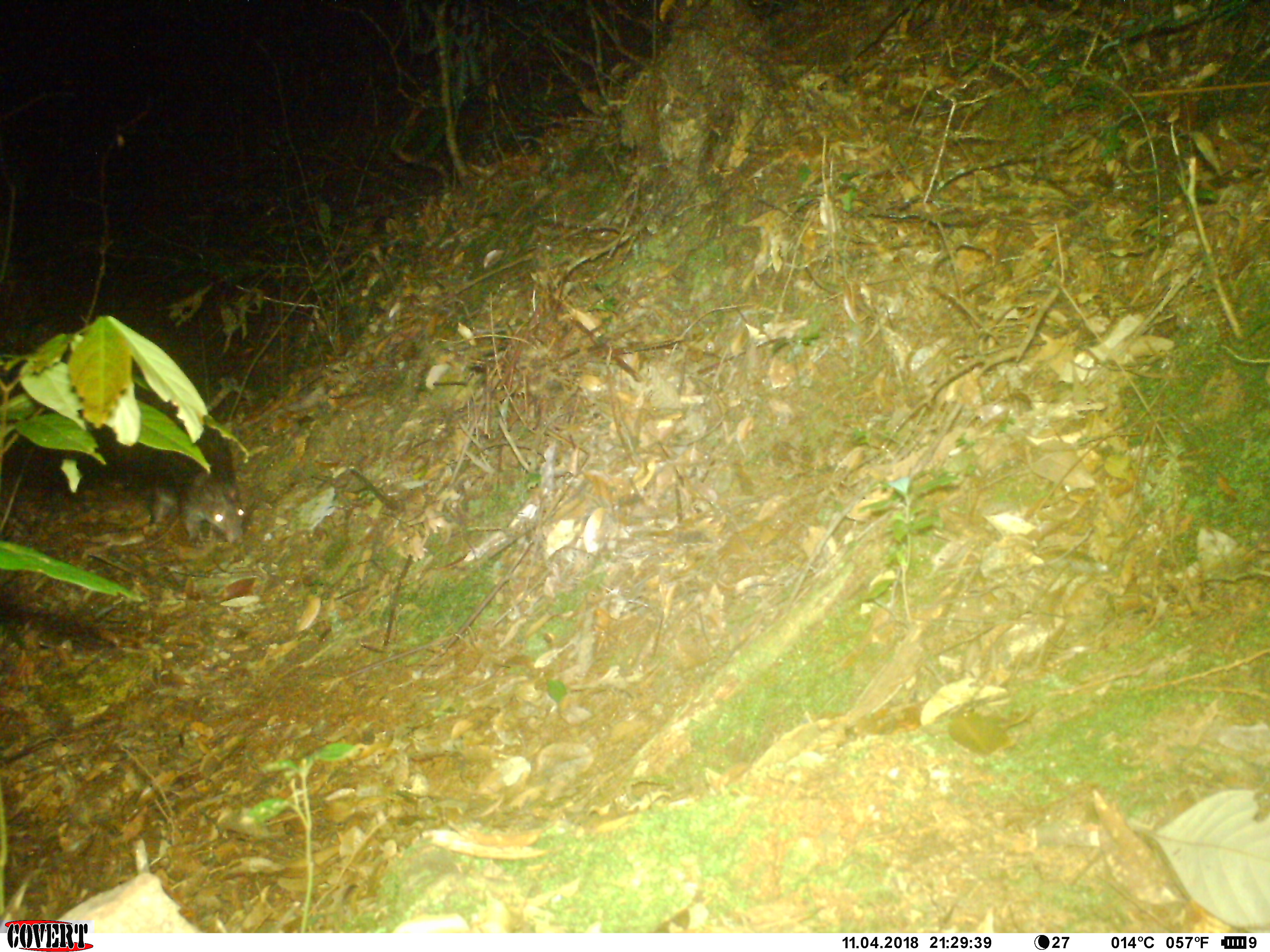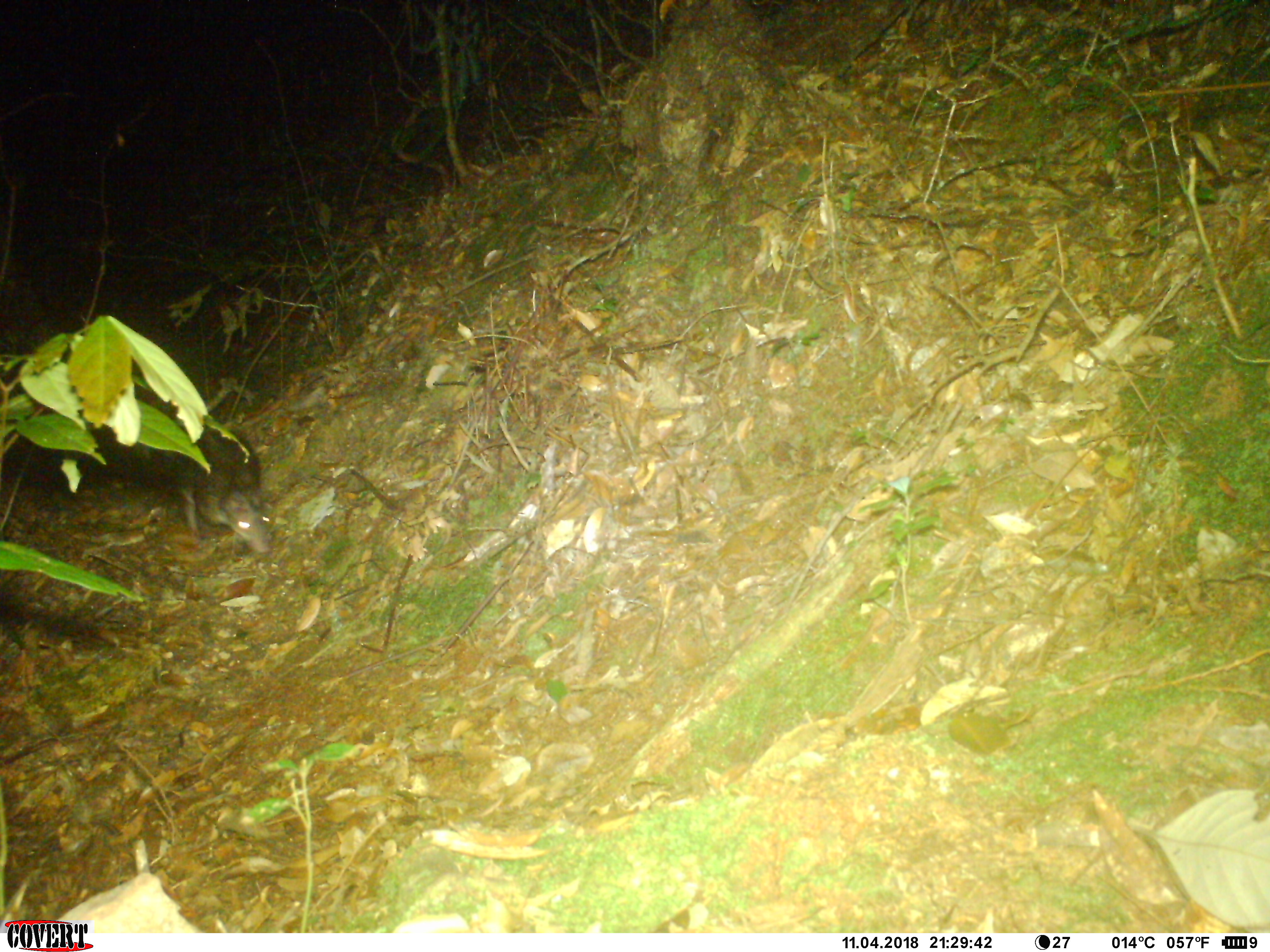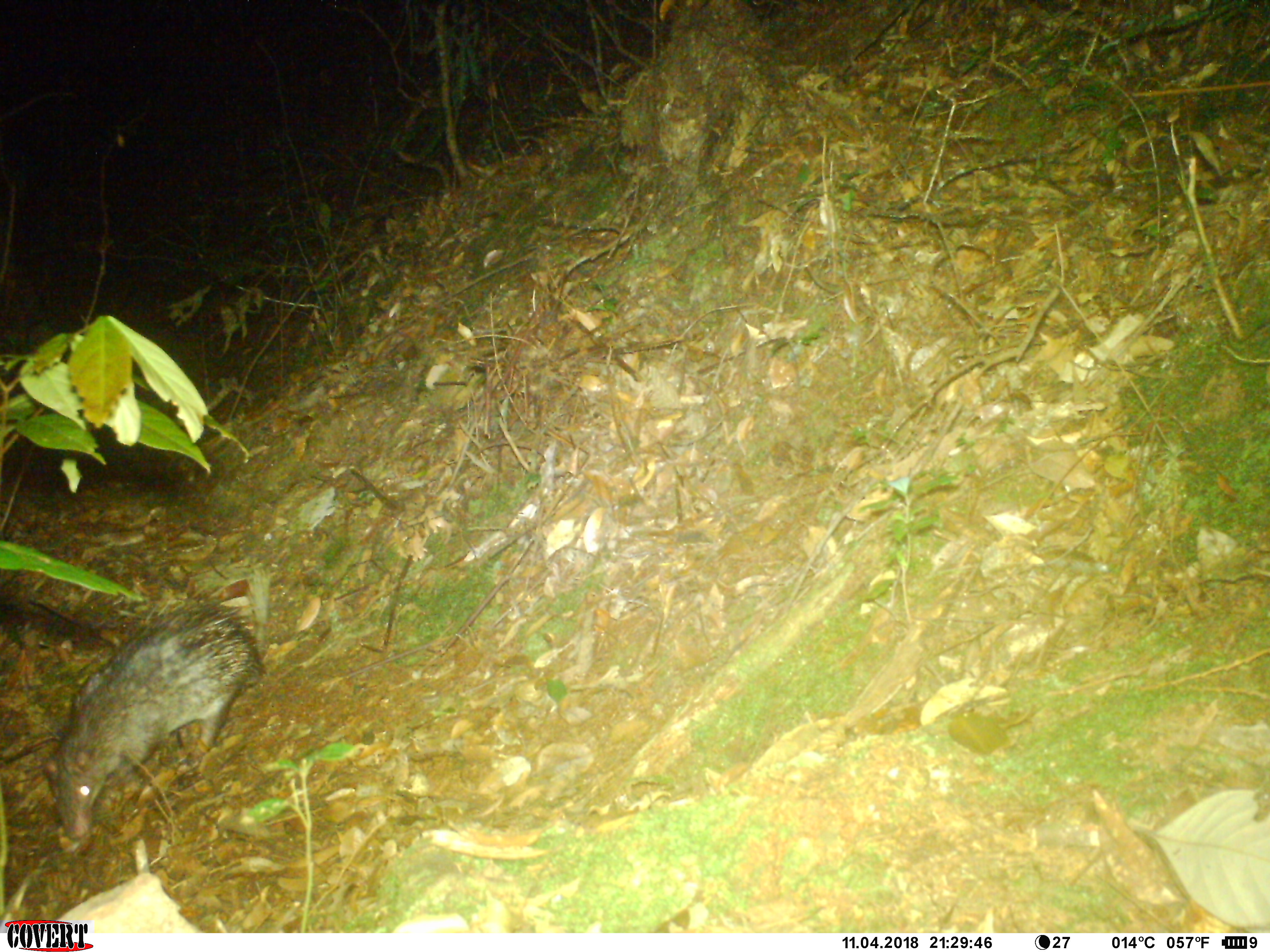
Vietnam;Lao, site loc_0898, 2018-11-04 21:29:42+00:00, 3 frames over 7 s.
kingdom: Animalia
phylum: Chordata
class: Mammalia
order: Rodentia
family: Hystricidae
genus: Atherurus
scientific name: Atherurus macrourus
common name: asiatic brush-tailed porcupine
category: asiatic brush tailed porcupine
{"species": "asiatic brush tailed porcupine (asiatic brush-tailed porcupine) (Atherurus macrourus)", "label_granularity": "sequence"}